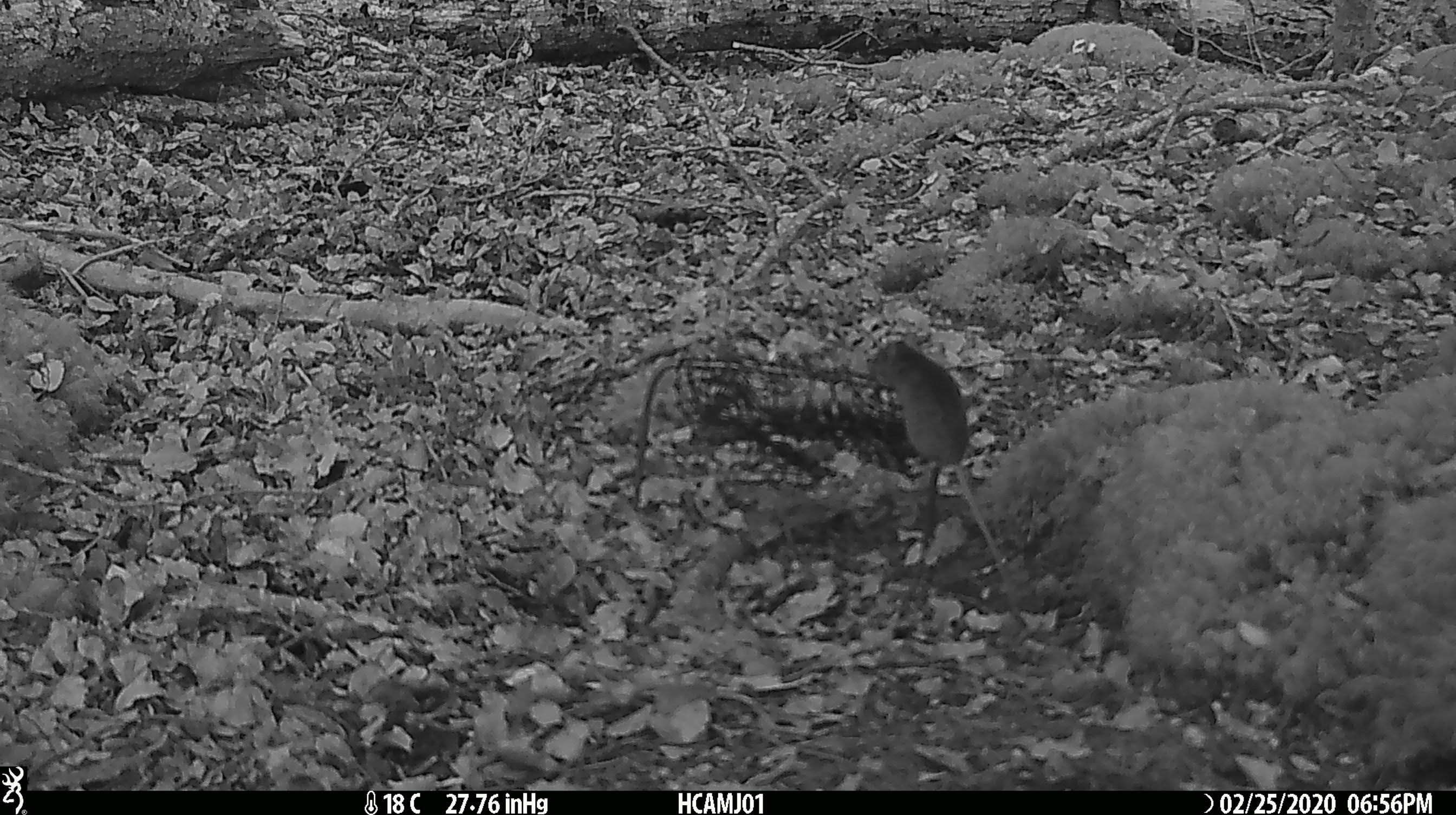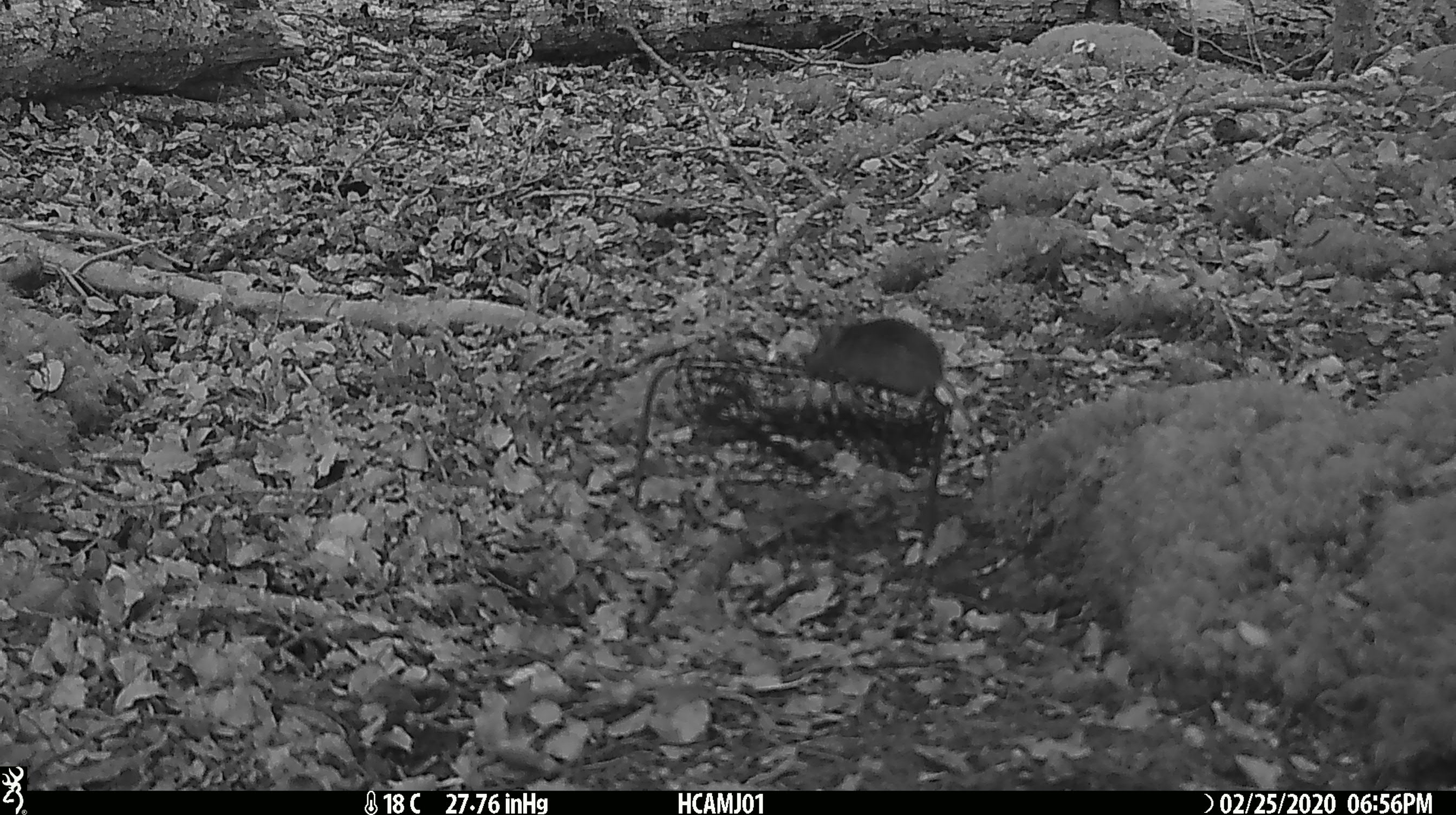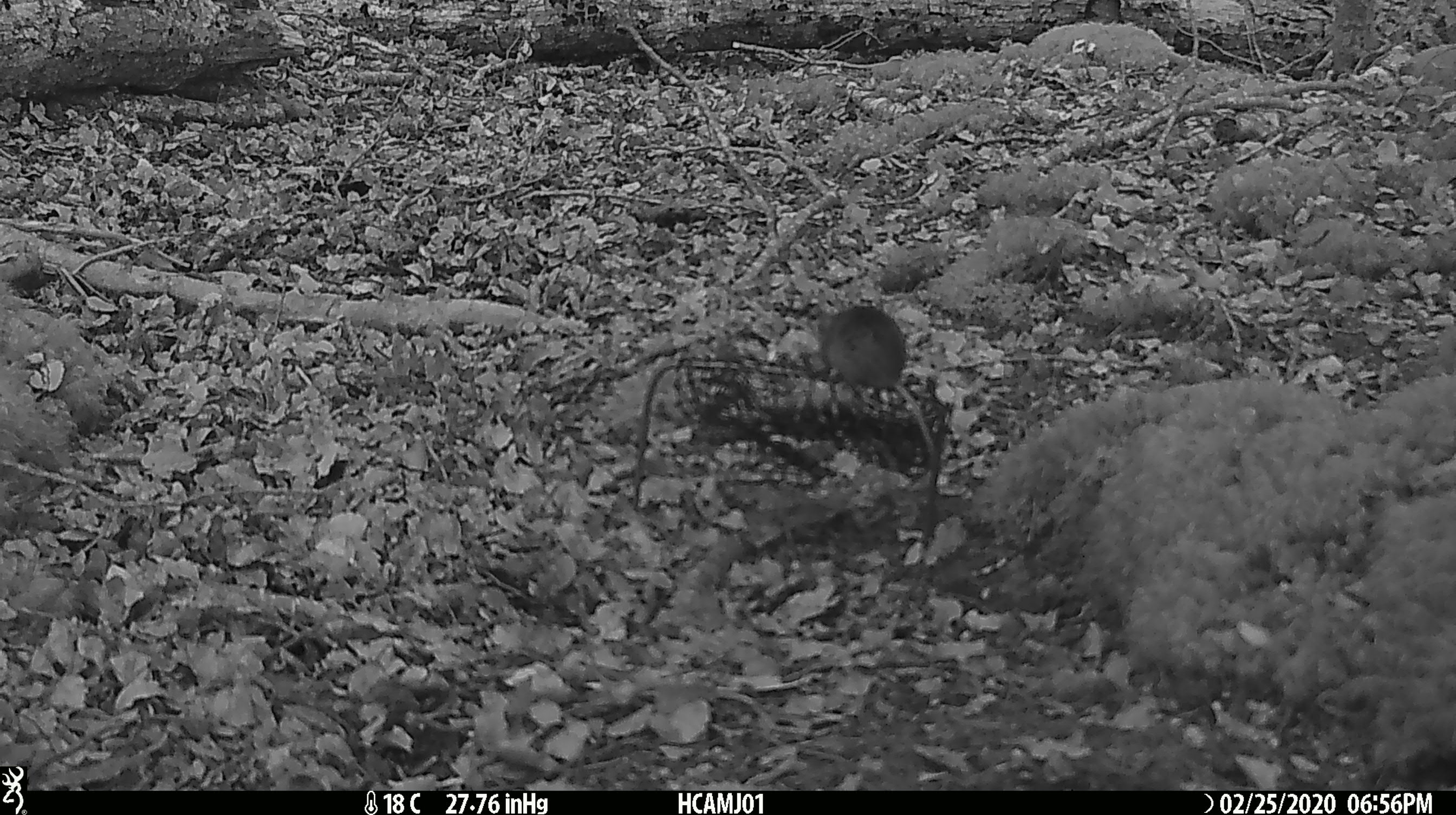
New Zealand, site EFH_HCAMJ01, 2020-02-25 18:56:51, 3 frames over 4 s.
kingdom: Animalia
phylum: Chordata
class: Mammalia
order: Rodentia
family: Muridae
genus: Mus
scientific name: Mus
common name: mouse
Mouse (Mus).